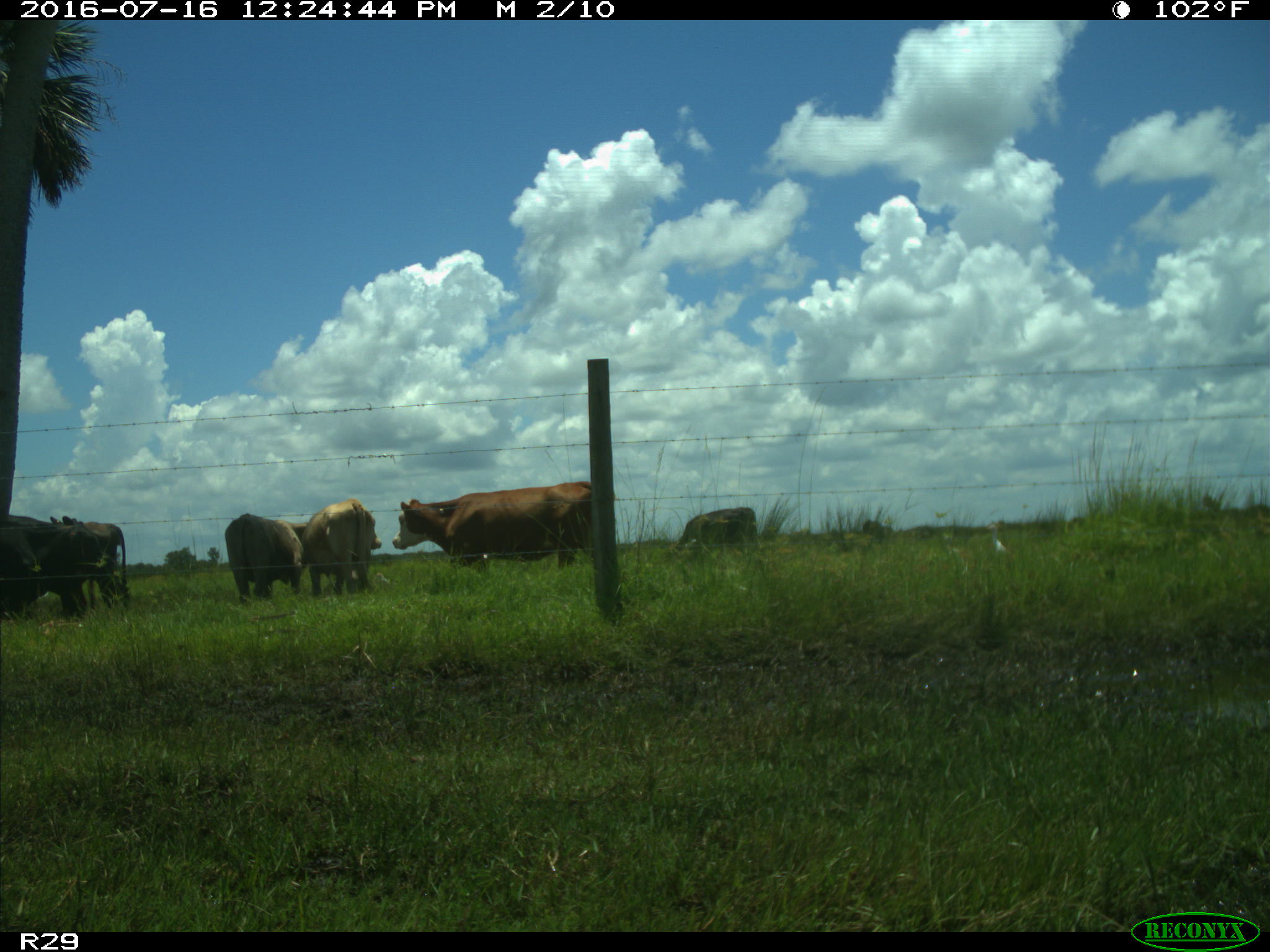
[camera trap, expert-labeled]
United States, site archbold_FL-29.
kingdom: Animalia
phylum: Chordata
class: Mammalia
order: Artiodactyla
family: Bovidae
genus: Bos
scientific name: Bos taurus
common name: domestic cow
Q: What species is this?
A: Bos taurus (domestic cow).